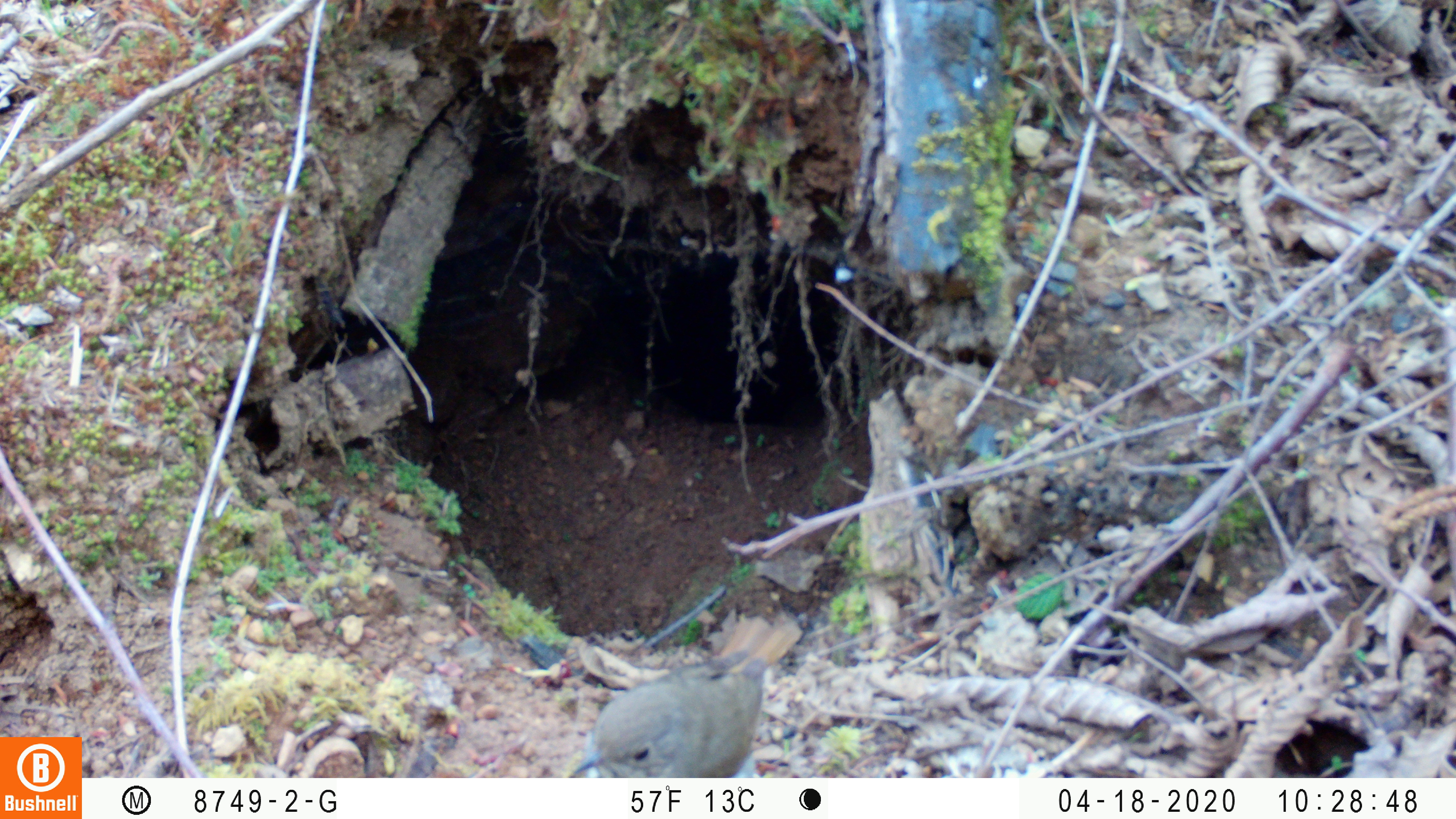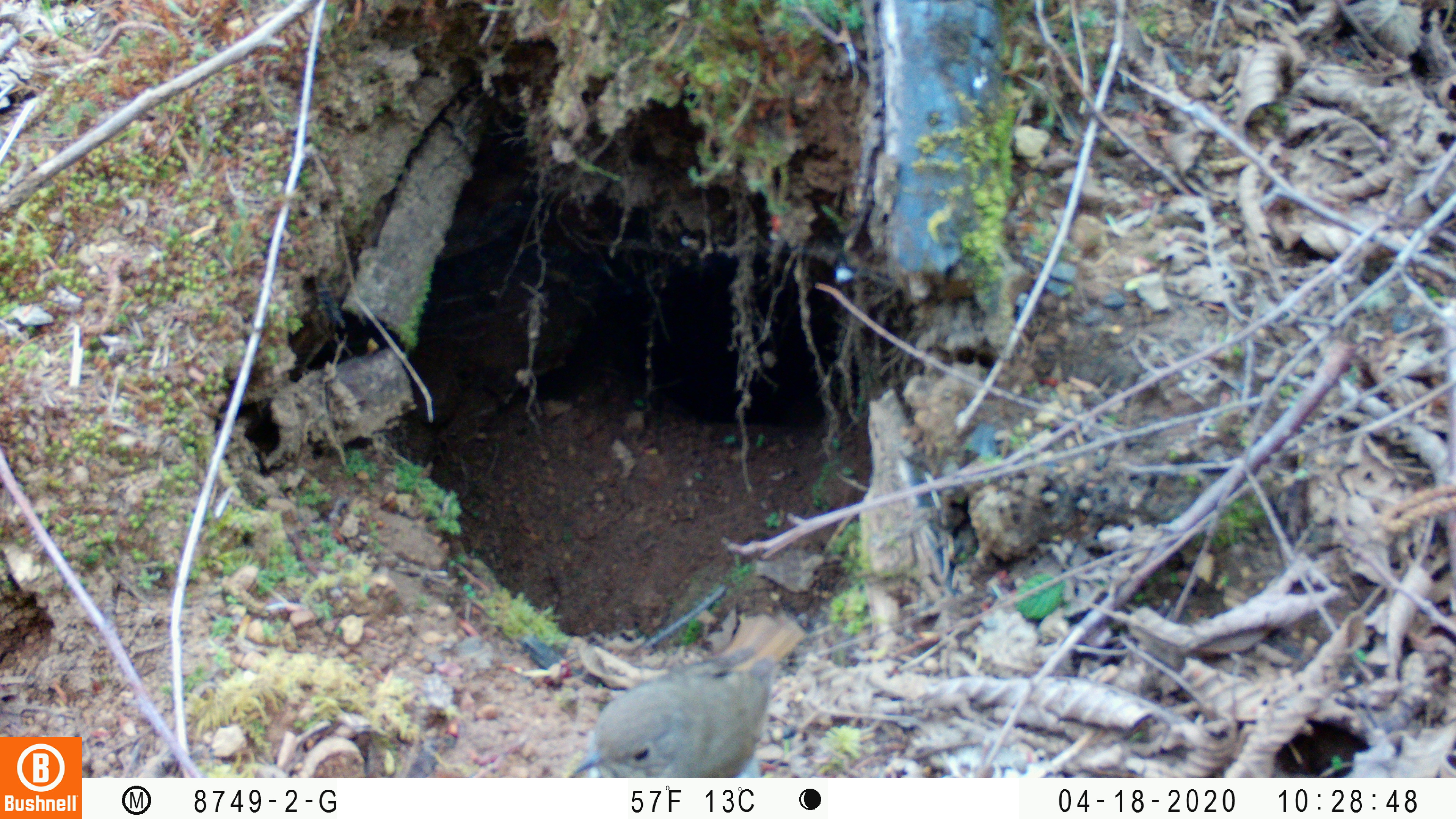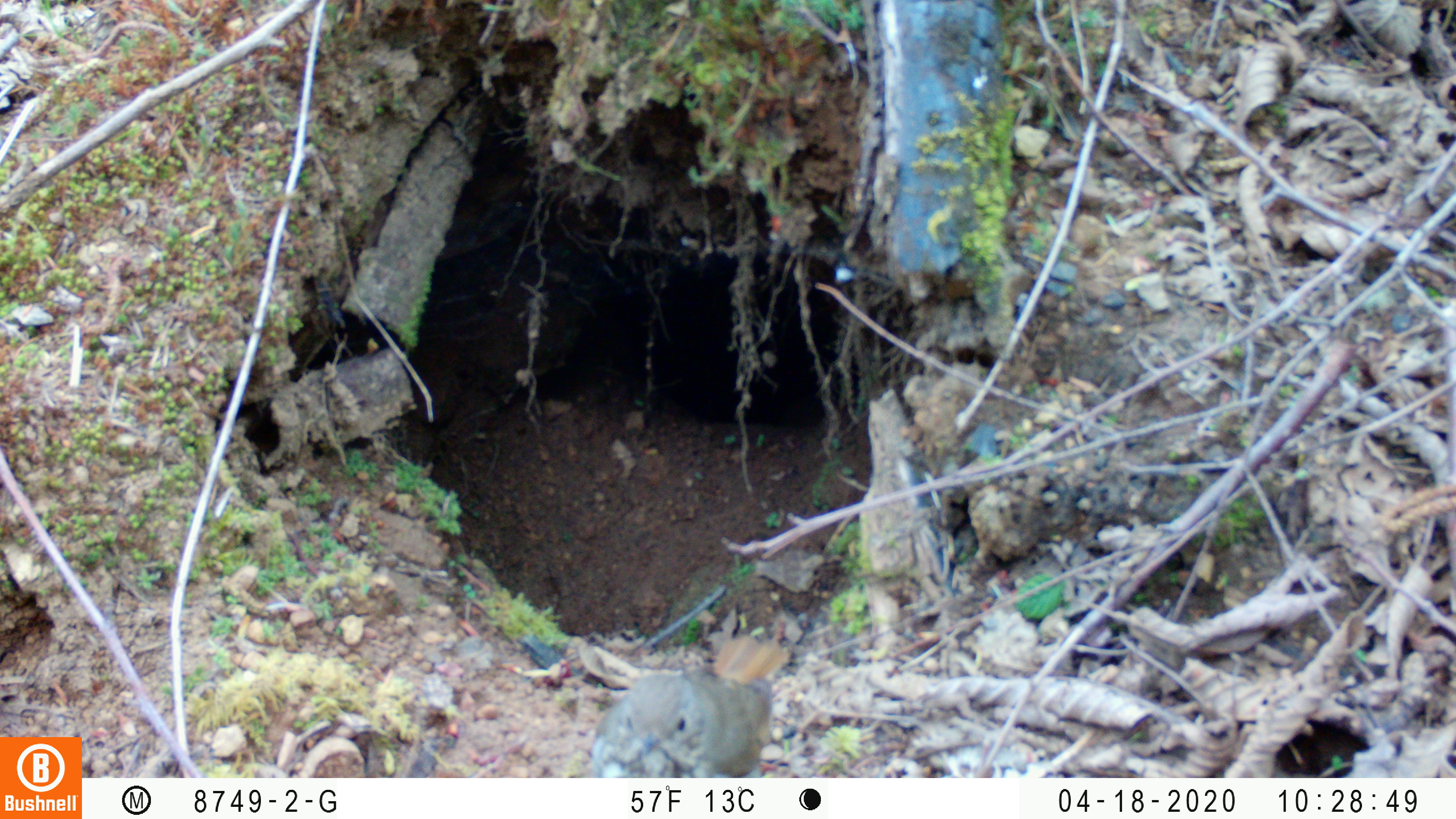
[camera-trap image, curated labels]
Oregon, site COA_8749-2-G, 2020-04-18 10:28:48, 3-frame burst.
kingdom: Animalia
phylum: Chordata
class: Aves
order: Passeriformes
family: Turdidae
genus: Catharus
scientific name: Catharus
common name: brown thrushes and nightingale-thrushes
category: catharus species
Catharus species (brown thrushes and nightingale-thrushes) (Catharus).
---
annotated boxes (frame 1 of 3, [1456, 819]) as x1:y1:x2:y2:
catharus species: 575:646:769:772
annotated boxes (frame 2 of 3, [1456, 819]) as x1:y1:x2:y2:
catharus species: 579:614:800:768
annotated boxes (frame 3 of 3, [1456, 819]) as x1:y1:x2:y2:
catharus species: 590:633:792:773